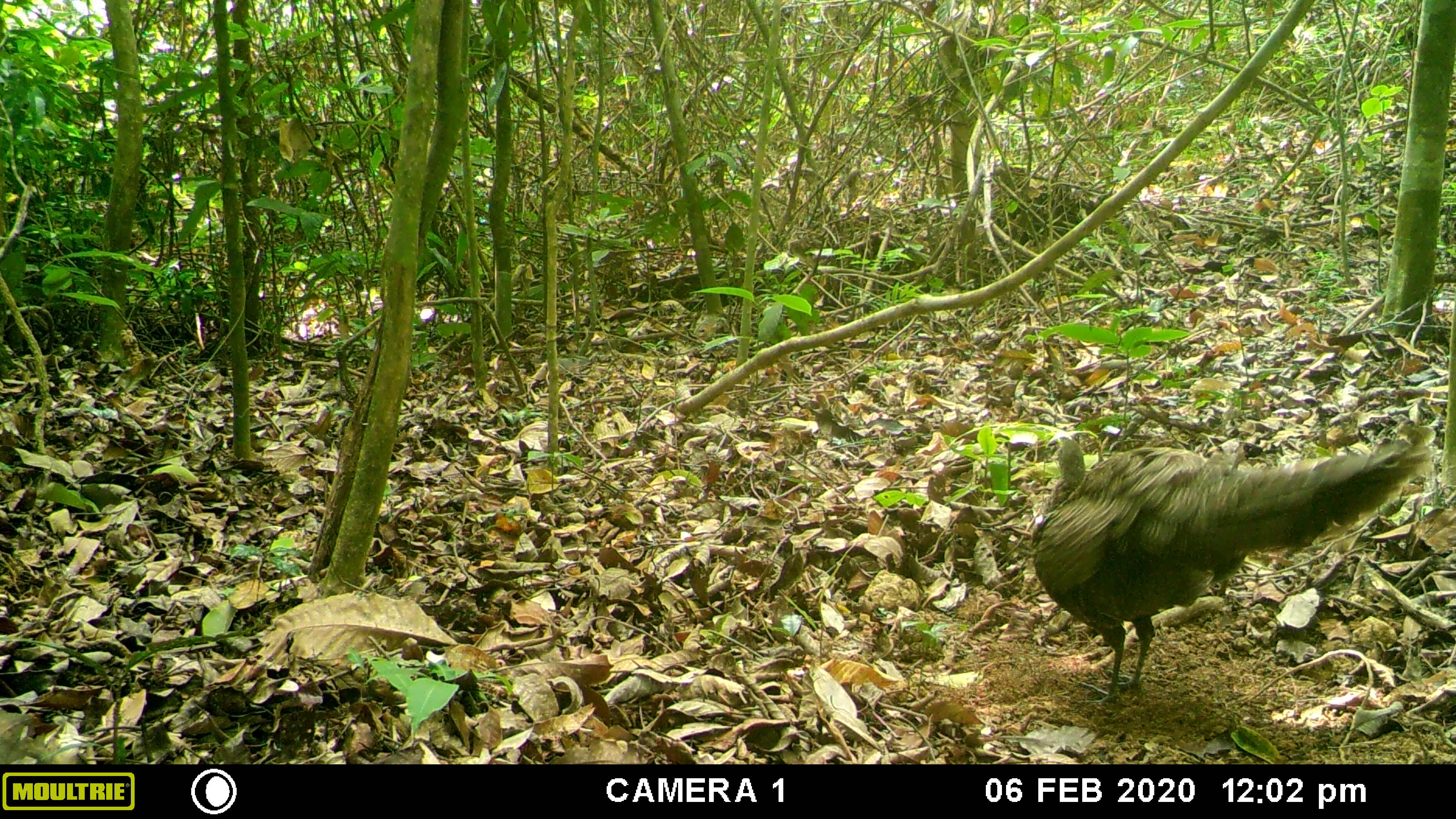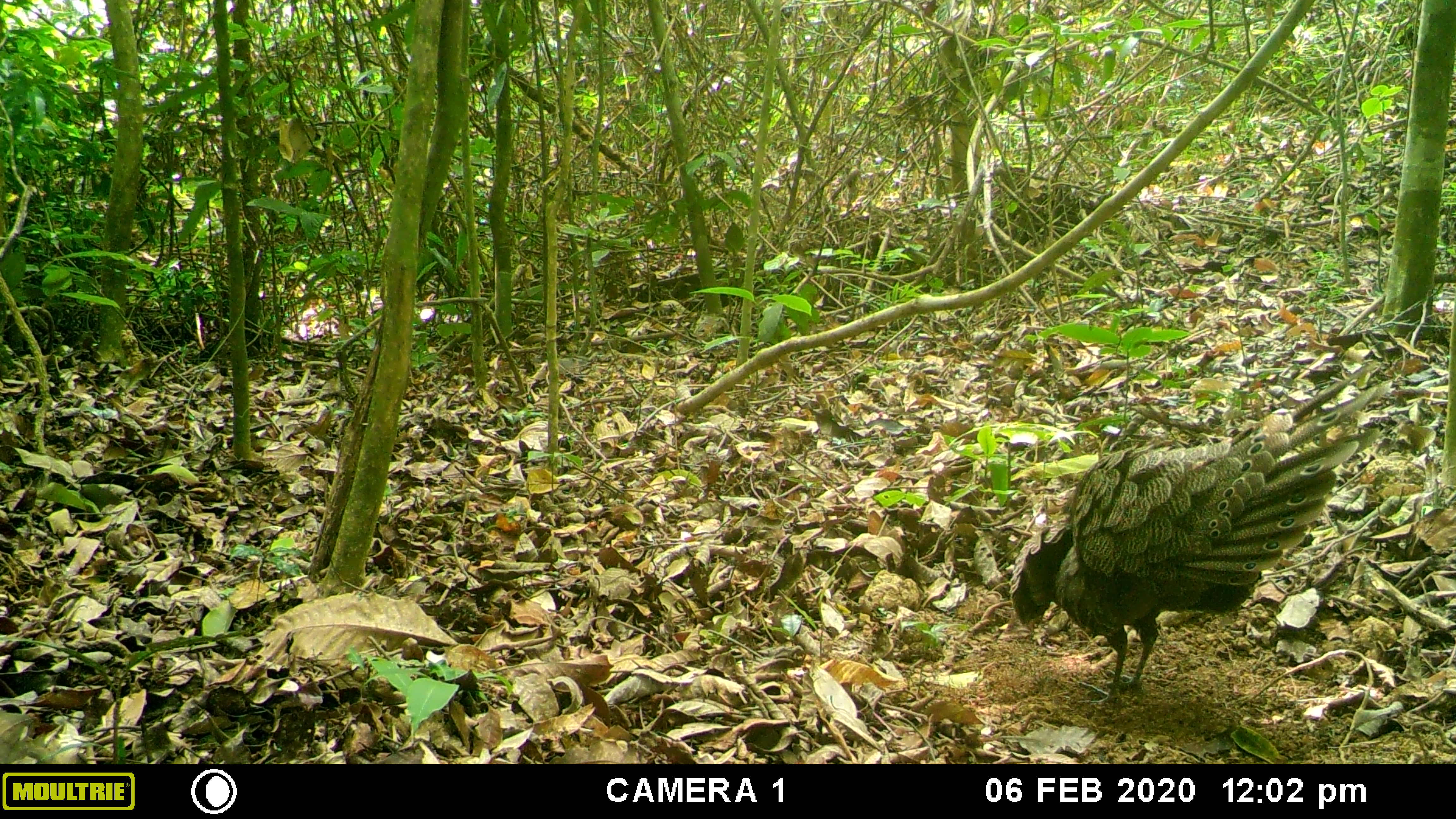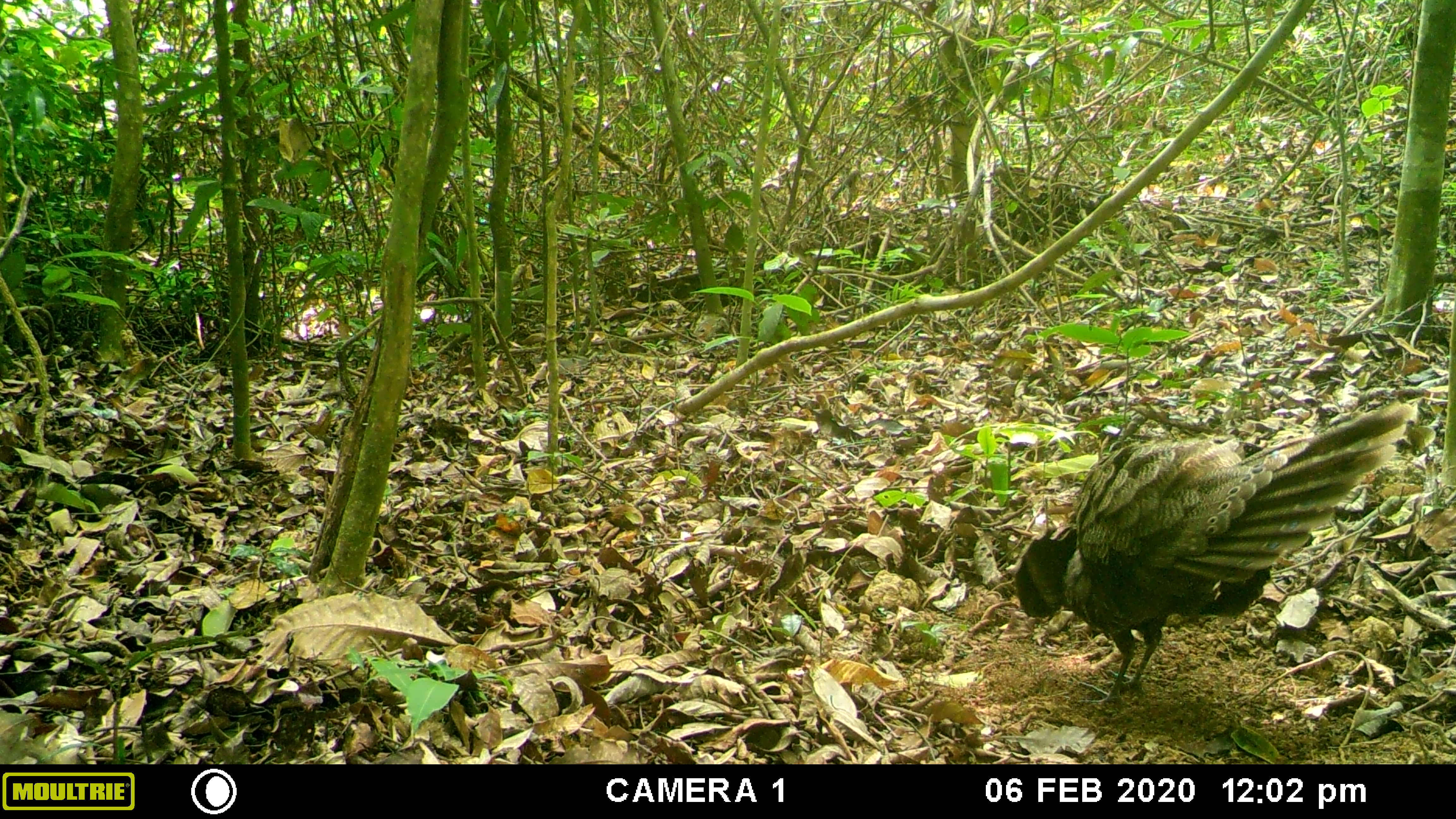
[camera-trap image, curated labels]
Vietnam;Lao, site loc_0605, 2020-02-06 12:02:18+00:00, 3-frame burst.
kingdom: Animalia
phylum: Chordata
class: Aves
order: Galliformes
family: Phasianidae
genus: Polyplectron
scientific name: Polyplectron bicalcaratum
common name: gray peacock-pheasant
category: grey peacock pheasant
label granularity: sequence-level